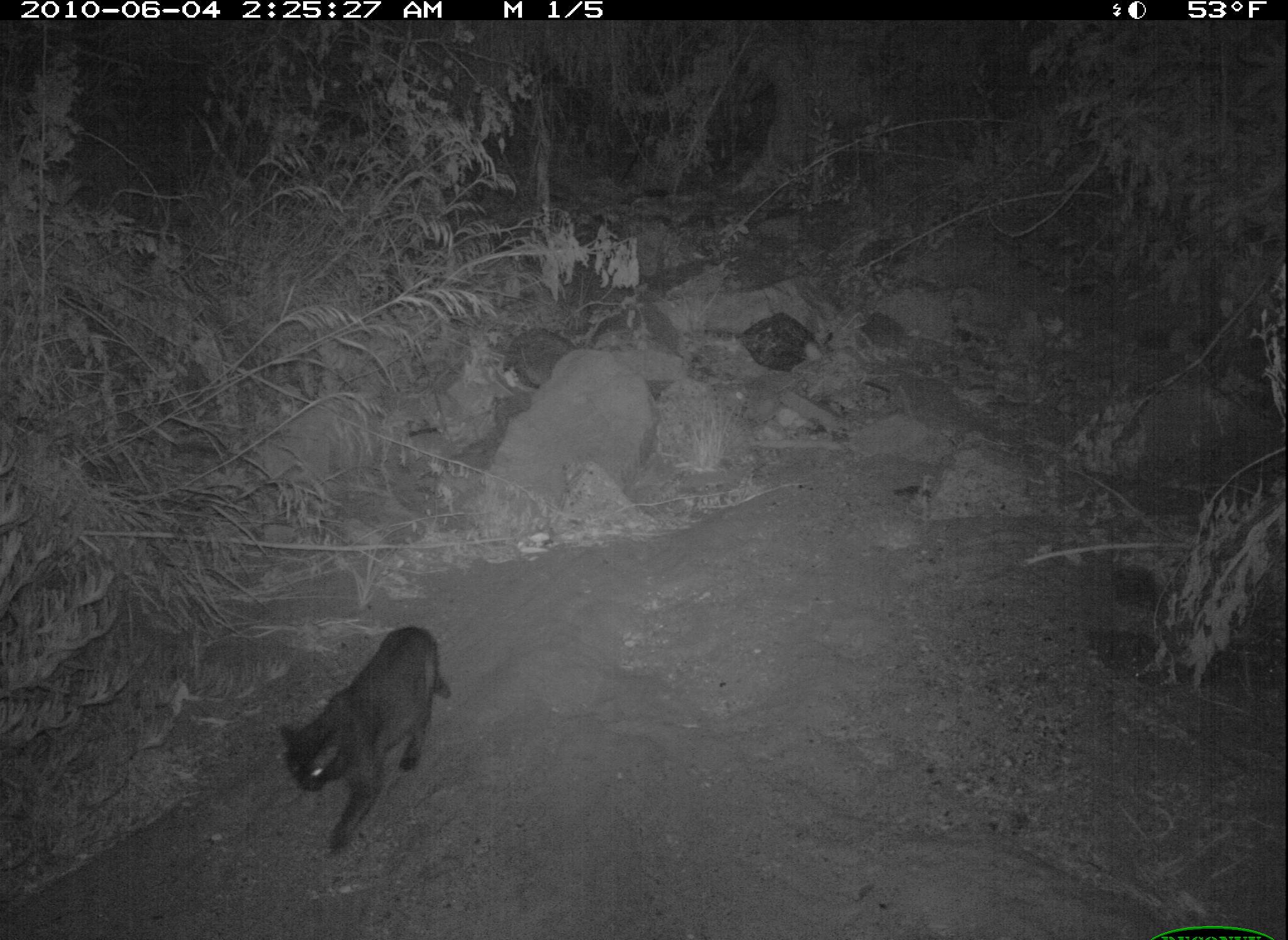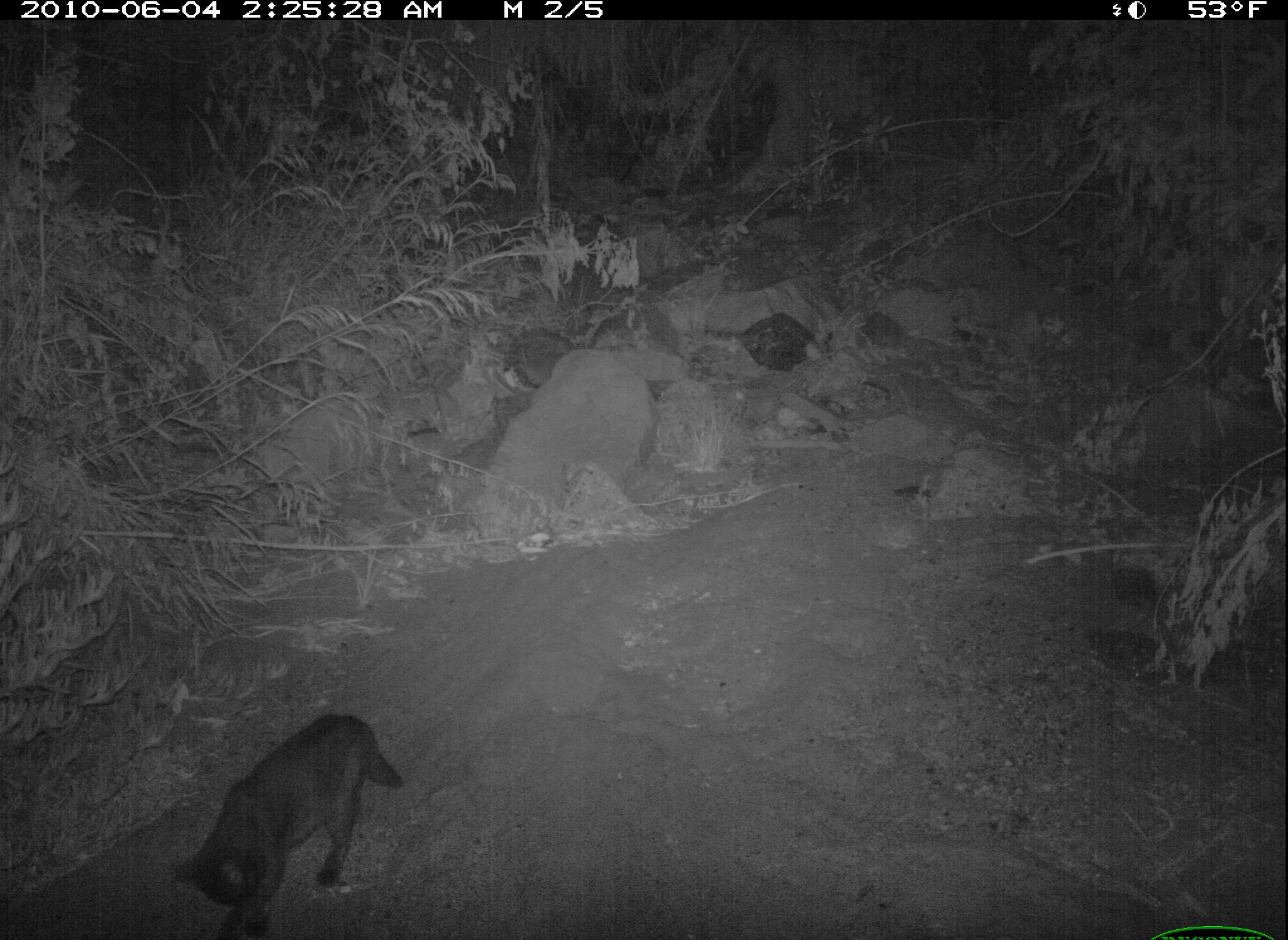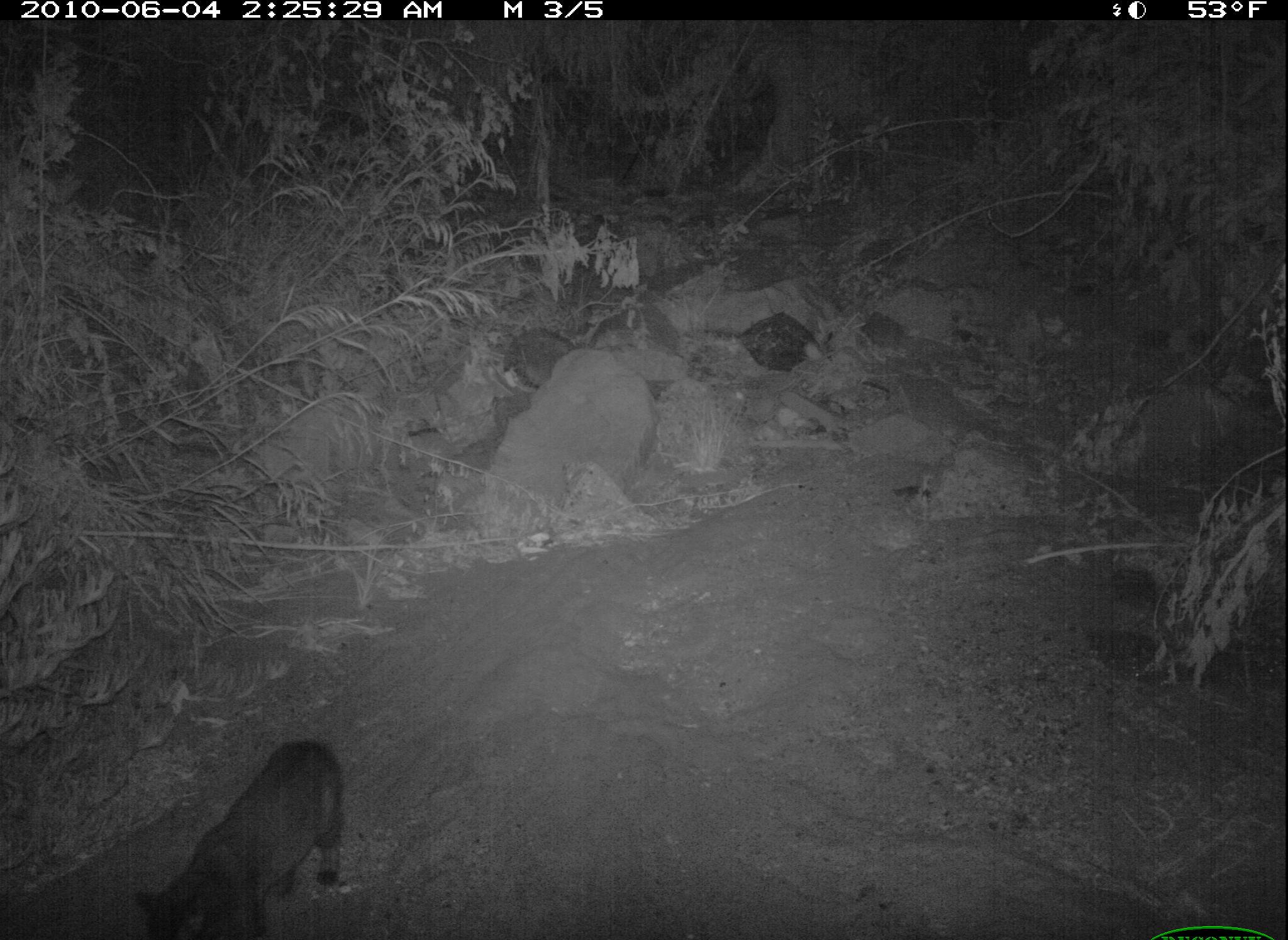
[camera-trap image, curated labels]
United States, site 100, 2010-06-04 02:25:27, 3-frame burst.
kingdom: Animalia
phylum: Chordata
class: Mammalia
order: Carnivora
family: Felidae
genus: Felis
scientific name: Felis catus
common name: cat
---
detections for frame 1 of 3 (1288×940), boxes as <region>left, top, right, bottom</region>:
cat: <region>270, 609, 464, 865</region>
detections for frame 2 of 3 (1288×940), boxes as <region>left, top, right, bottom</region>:
cat: <region>163, 705, 406, 940</region>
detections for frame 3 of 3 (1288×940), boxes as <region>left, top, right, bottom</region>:
cat: <region>85, 705, 338, 937</region>